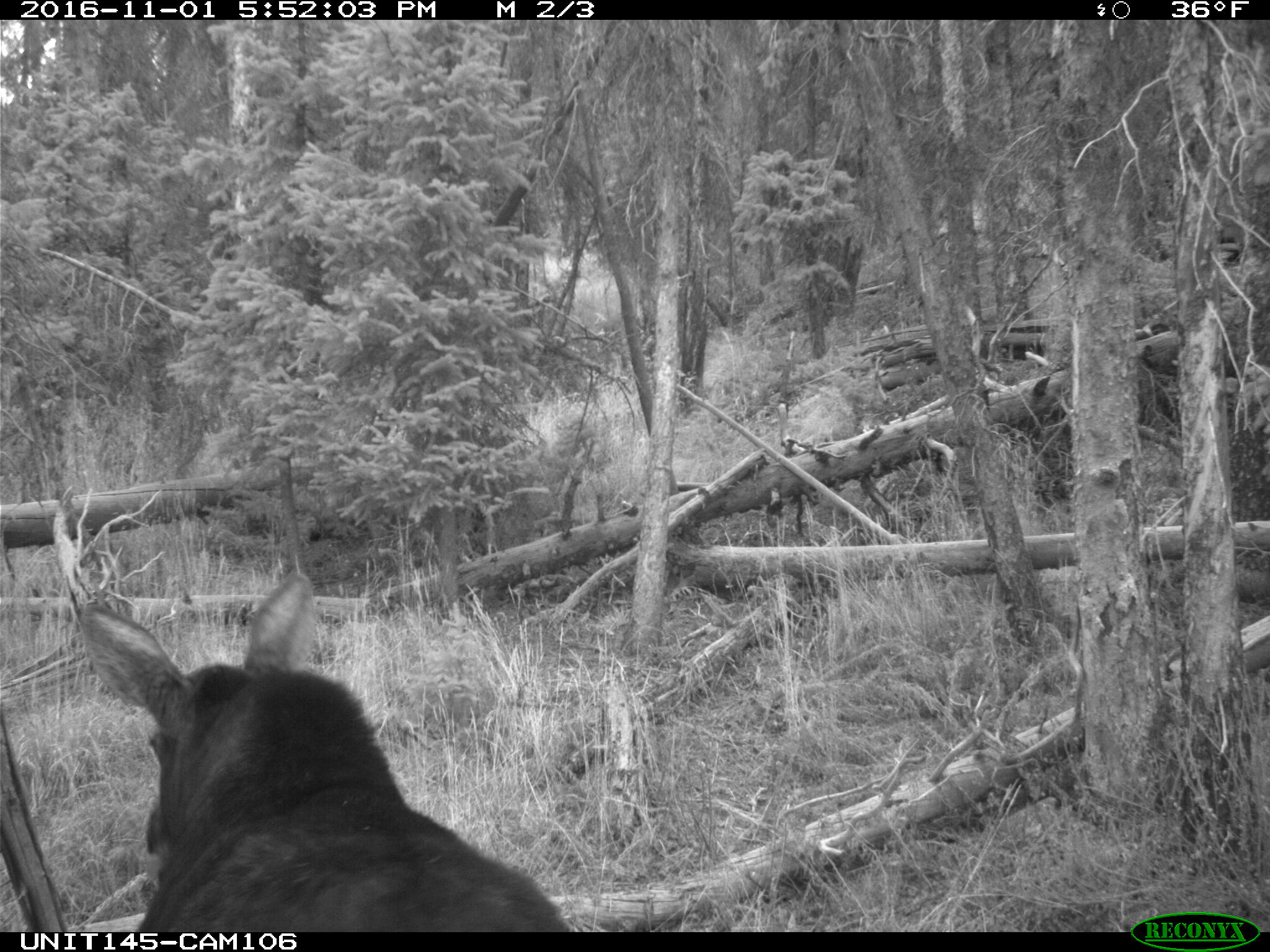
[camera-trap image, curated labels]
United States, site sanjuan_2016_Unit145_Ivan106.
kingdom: Animalia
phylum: Chordata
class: Mammalia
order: Artiodactyla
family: Cervidae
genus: Alces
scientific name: Alces alces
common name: moose